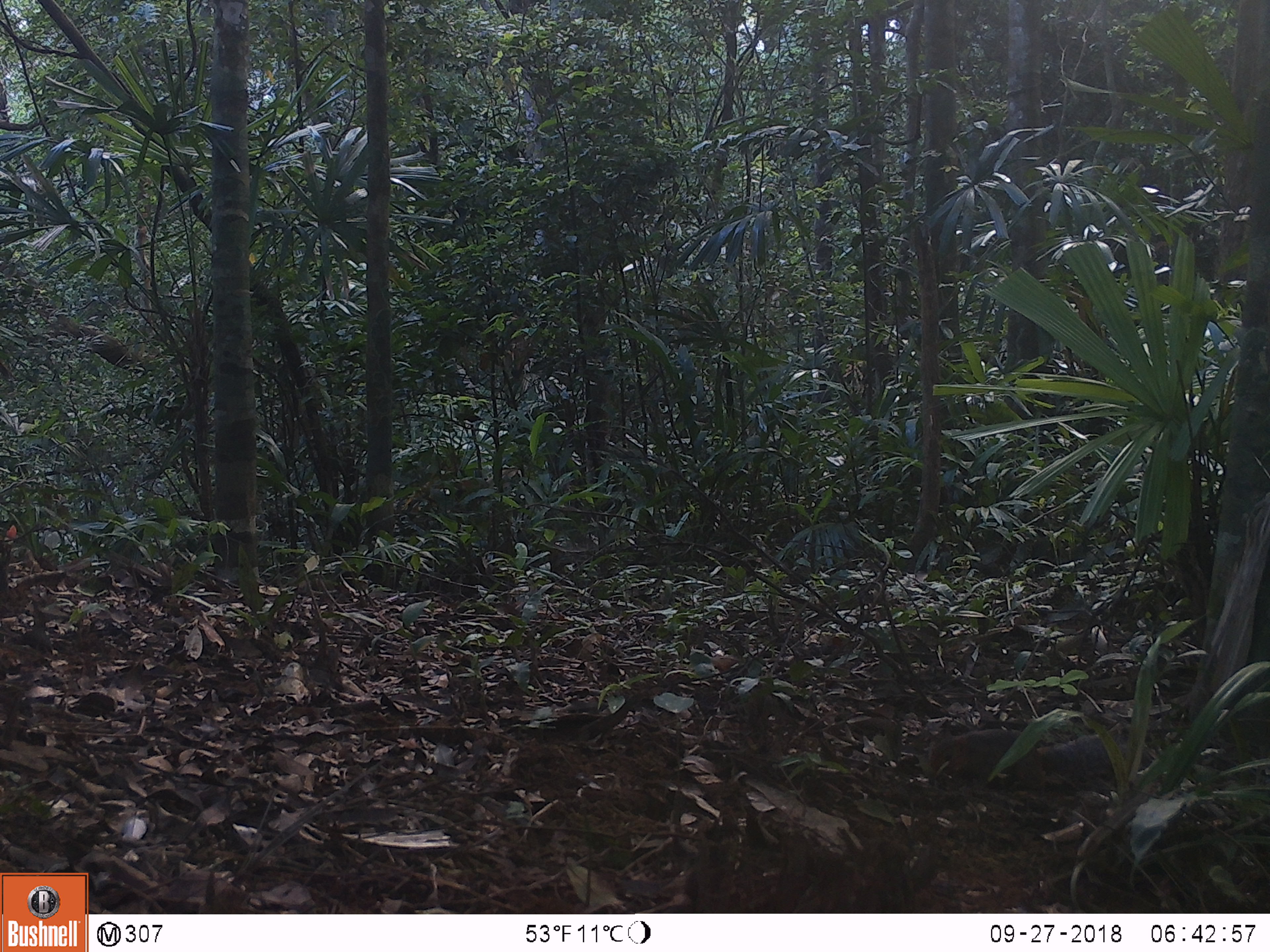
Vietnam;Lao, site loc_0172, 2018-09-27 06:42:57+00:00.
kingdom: Animalia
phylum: Chordata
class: Mammalia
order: Rodentia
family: Sciuridae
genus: Dremomys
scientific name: Dremomys rufigenis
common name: red-cheeked squirrel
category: red cheeked squirrel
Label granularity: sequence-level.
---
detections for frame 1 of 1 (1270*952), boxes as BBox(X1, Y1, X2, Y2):
red cheeked squirrel: BBox(925, 727, 1046, 793)